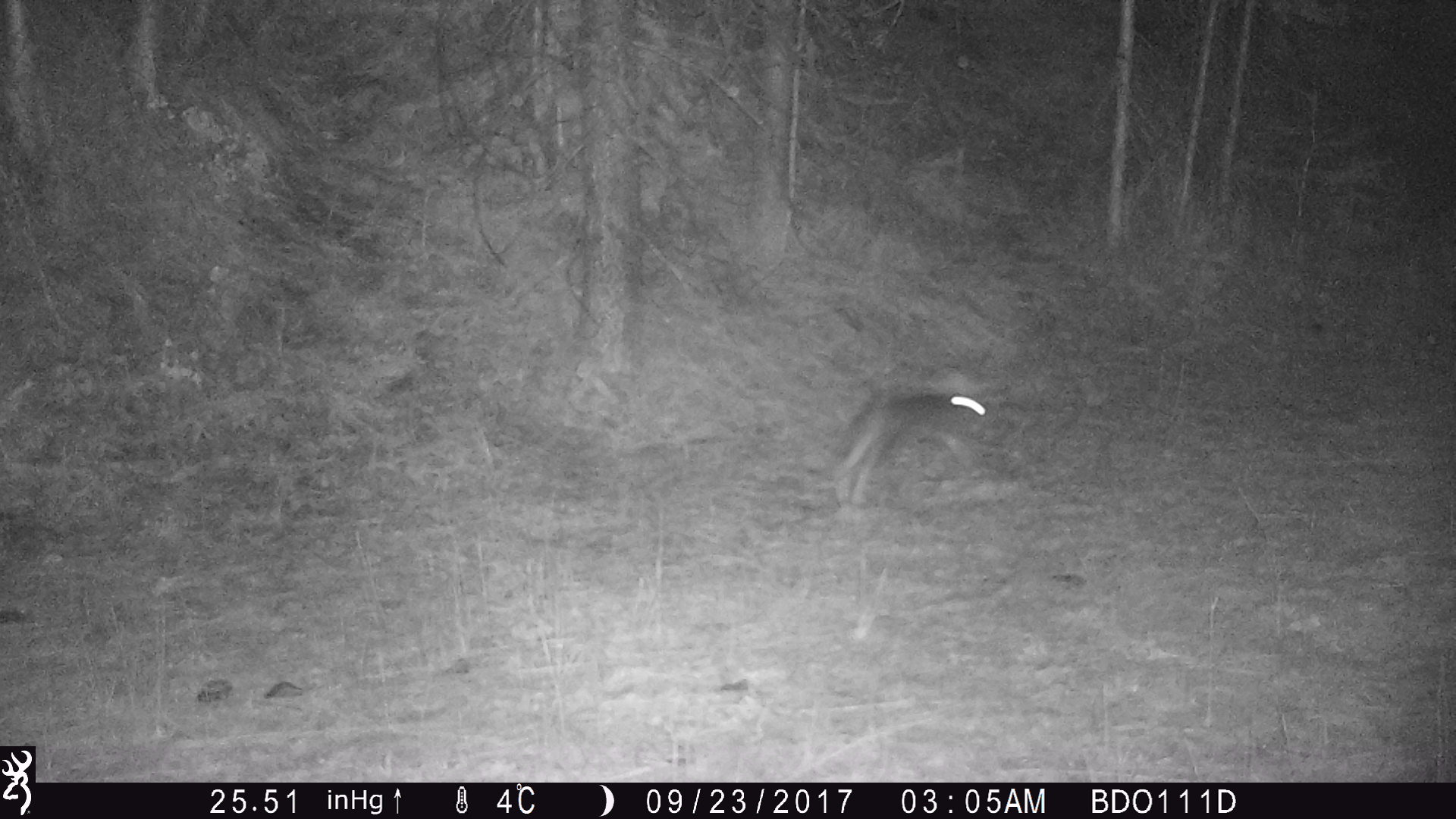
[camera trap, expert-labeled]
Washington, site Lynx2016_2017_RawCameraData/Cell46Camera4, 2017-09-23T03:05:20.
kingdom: Animalia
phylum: Chordata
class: Mammalia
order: Lagomorpha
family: Leporidae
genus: Lepus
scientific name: Lepus americanus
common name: snowshoe hare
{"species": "Lepus americanus (snowshoe hare)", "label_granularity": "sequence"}